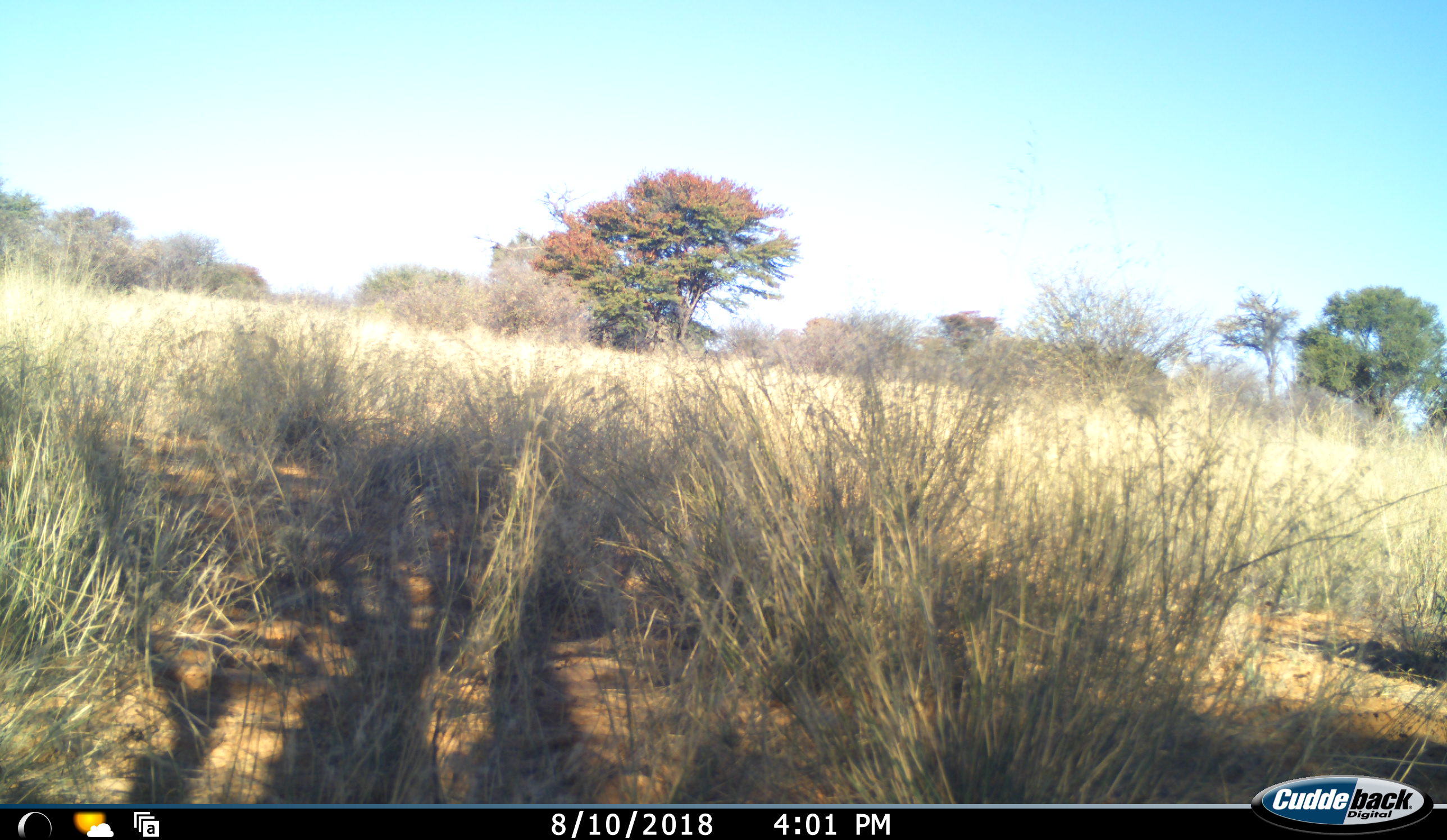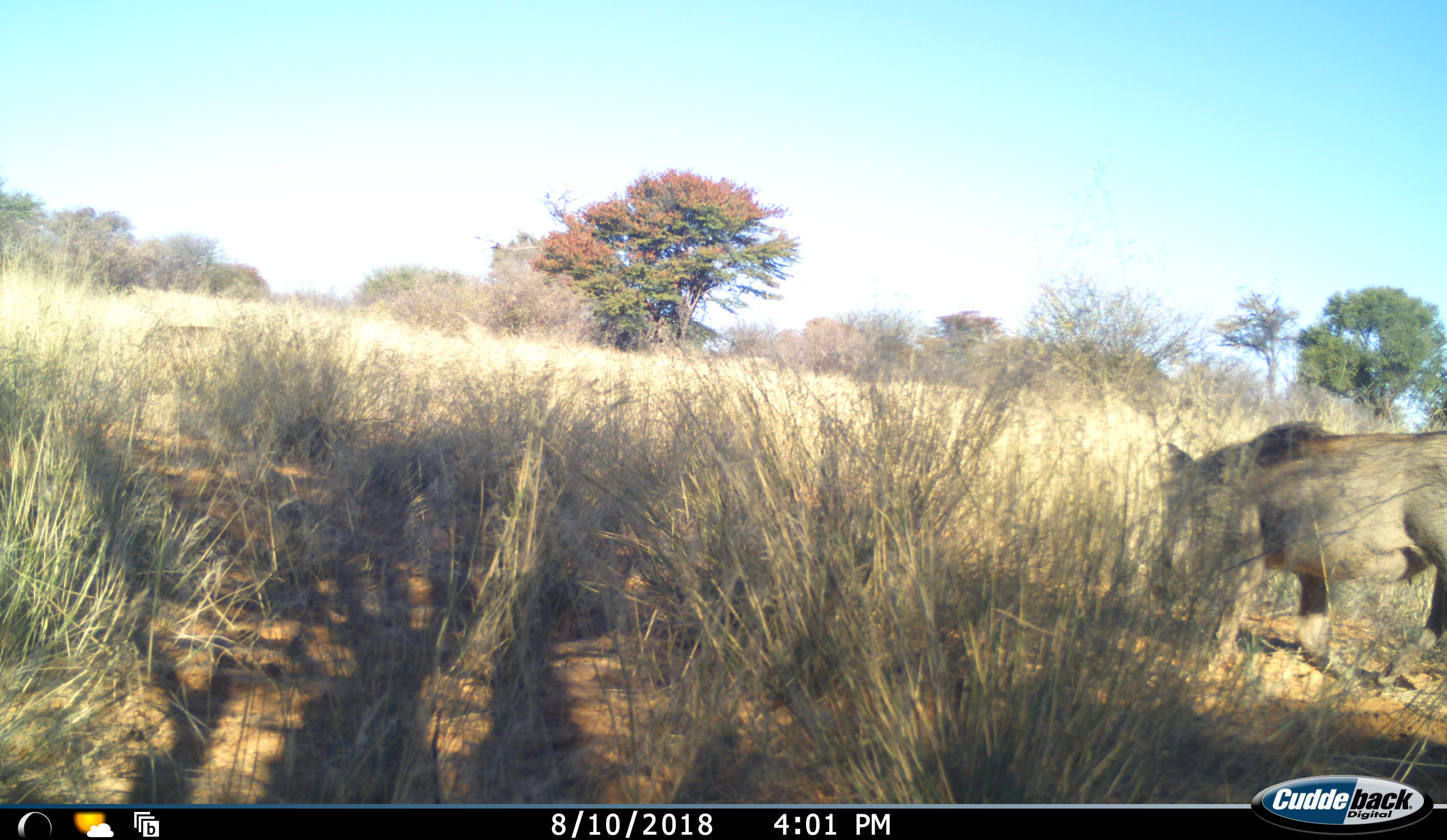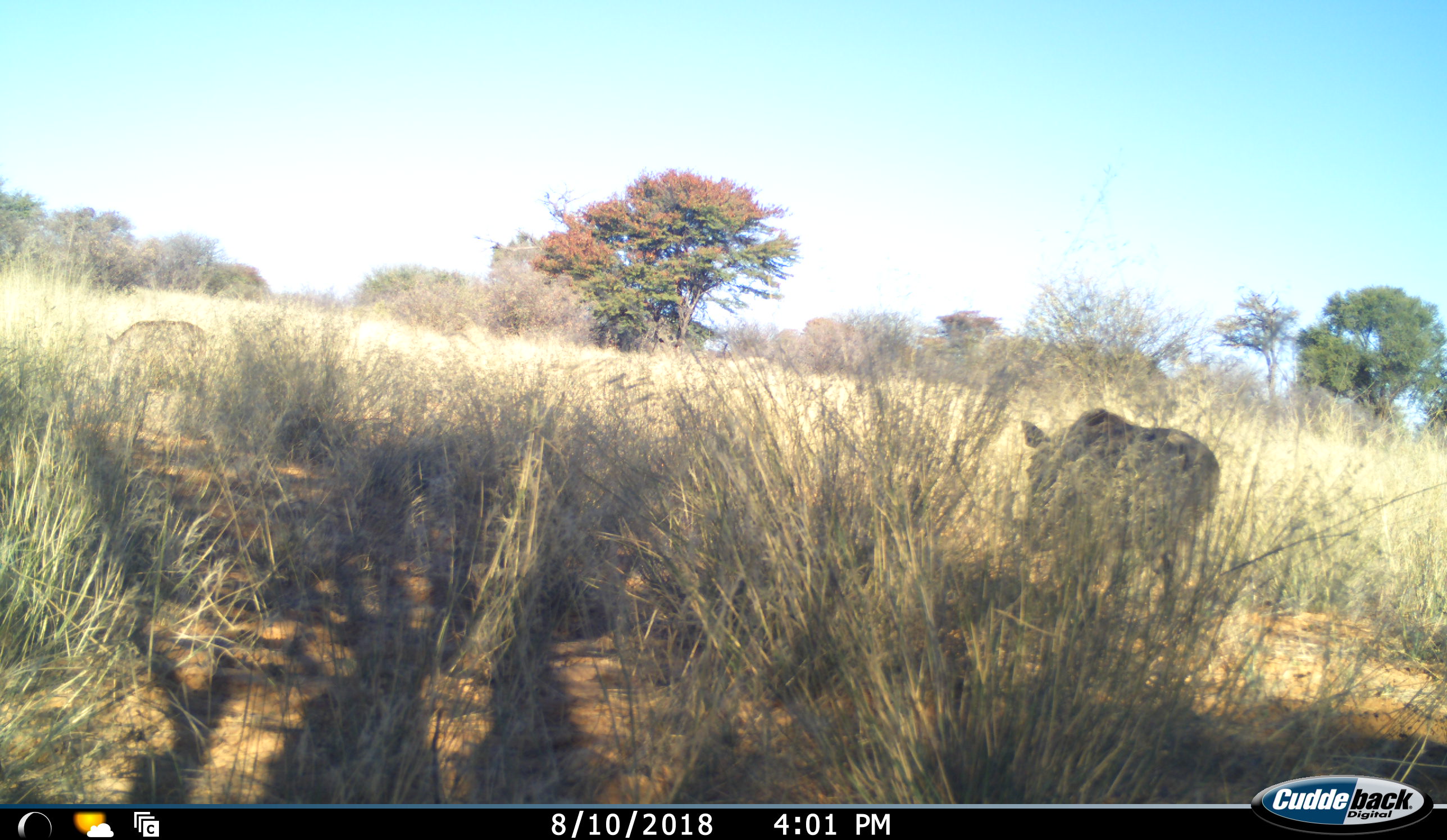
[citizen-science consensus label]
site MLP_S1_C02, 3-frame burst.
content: unidentified animal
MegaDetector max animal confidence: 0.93